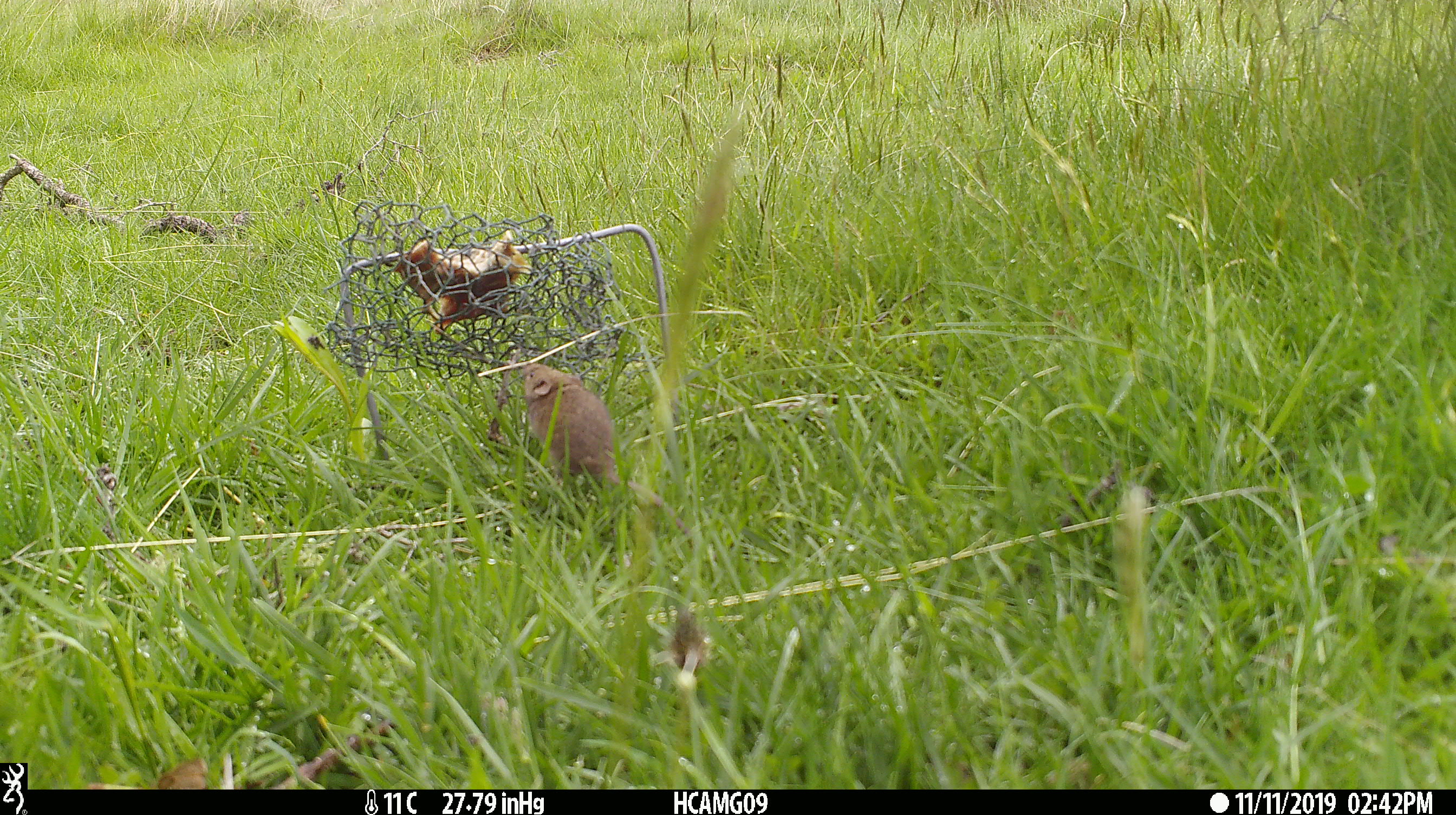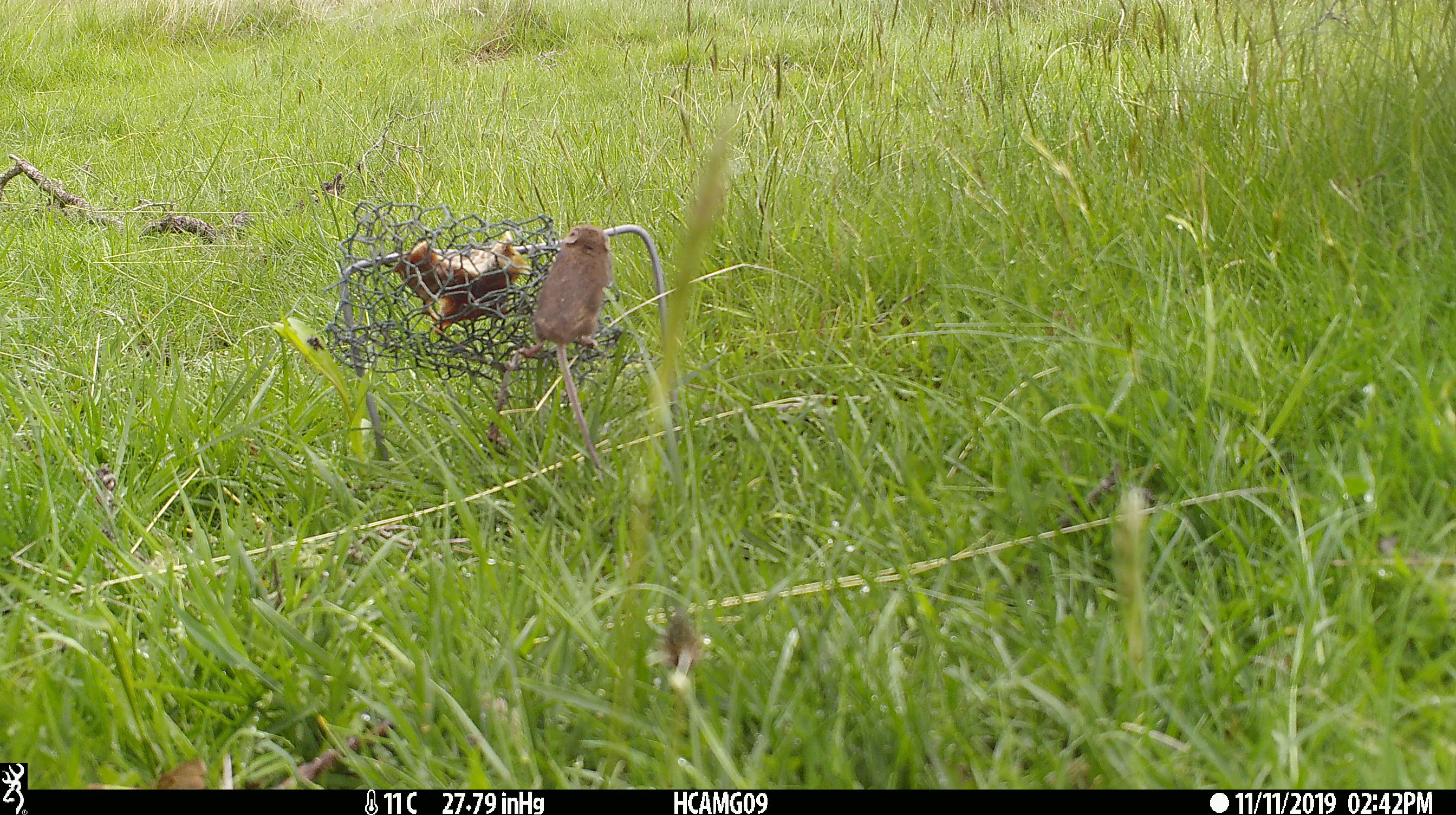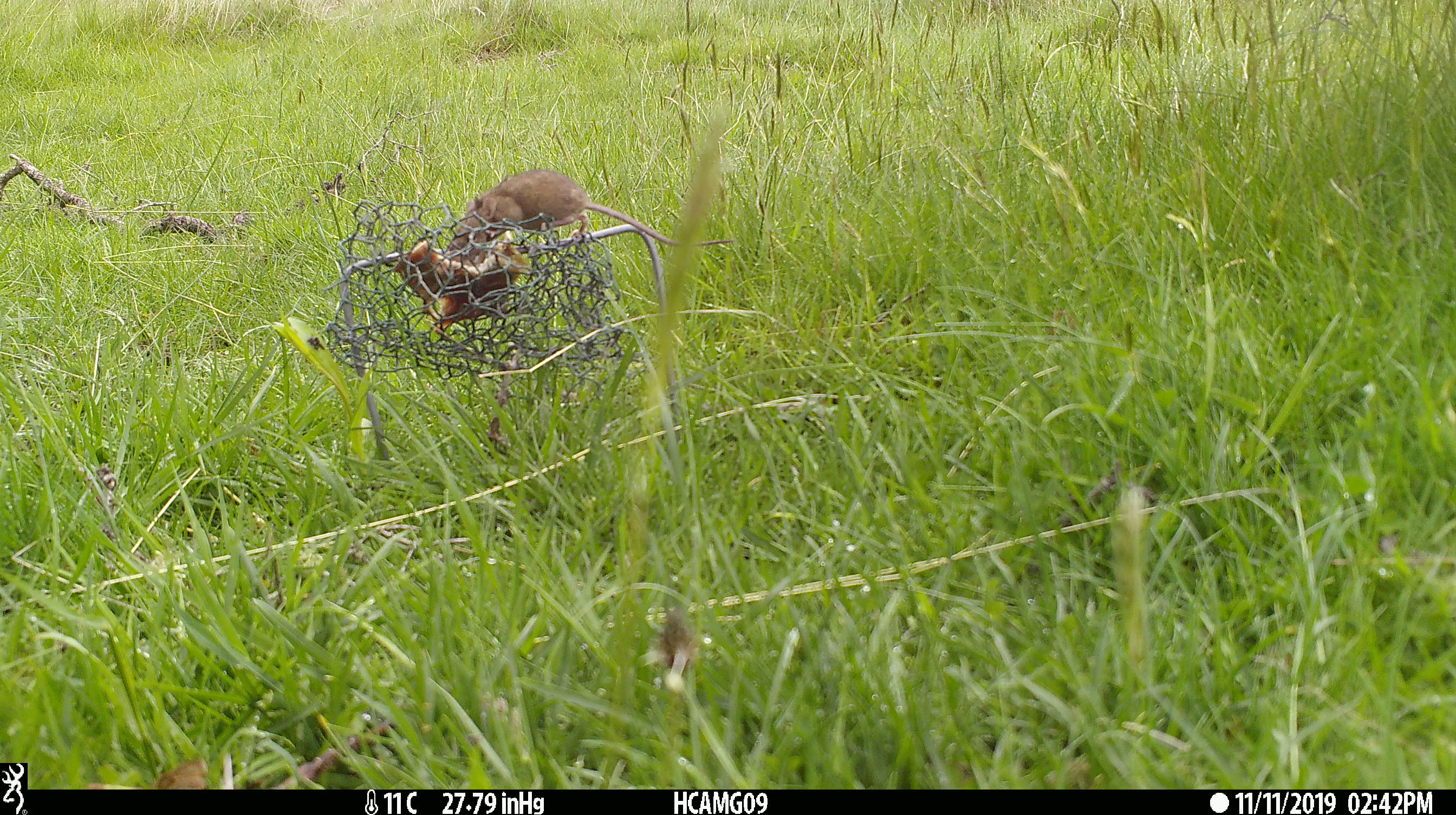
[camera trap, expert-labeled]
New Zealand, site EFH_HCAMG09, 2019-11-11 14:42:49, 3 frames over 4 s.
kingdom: Animalia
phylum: Chordata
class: Mammalia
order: Rodentia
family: Muridae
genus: Mus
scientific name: Mus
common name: mouse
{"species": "mouse (Mus)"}